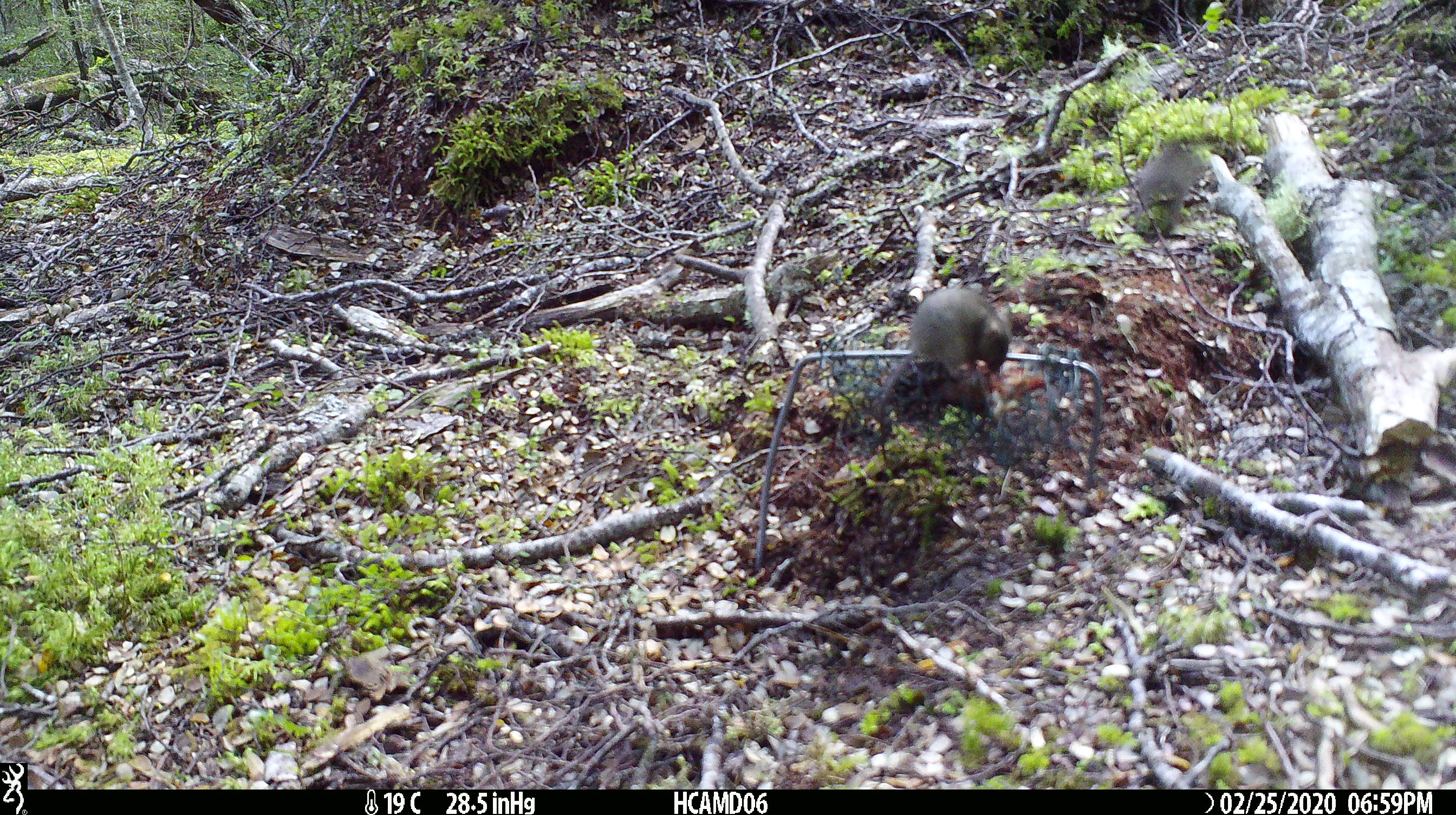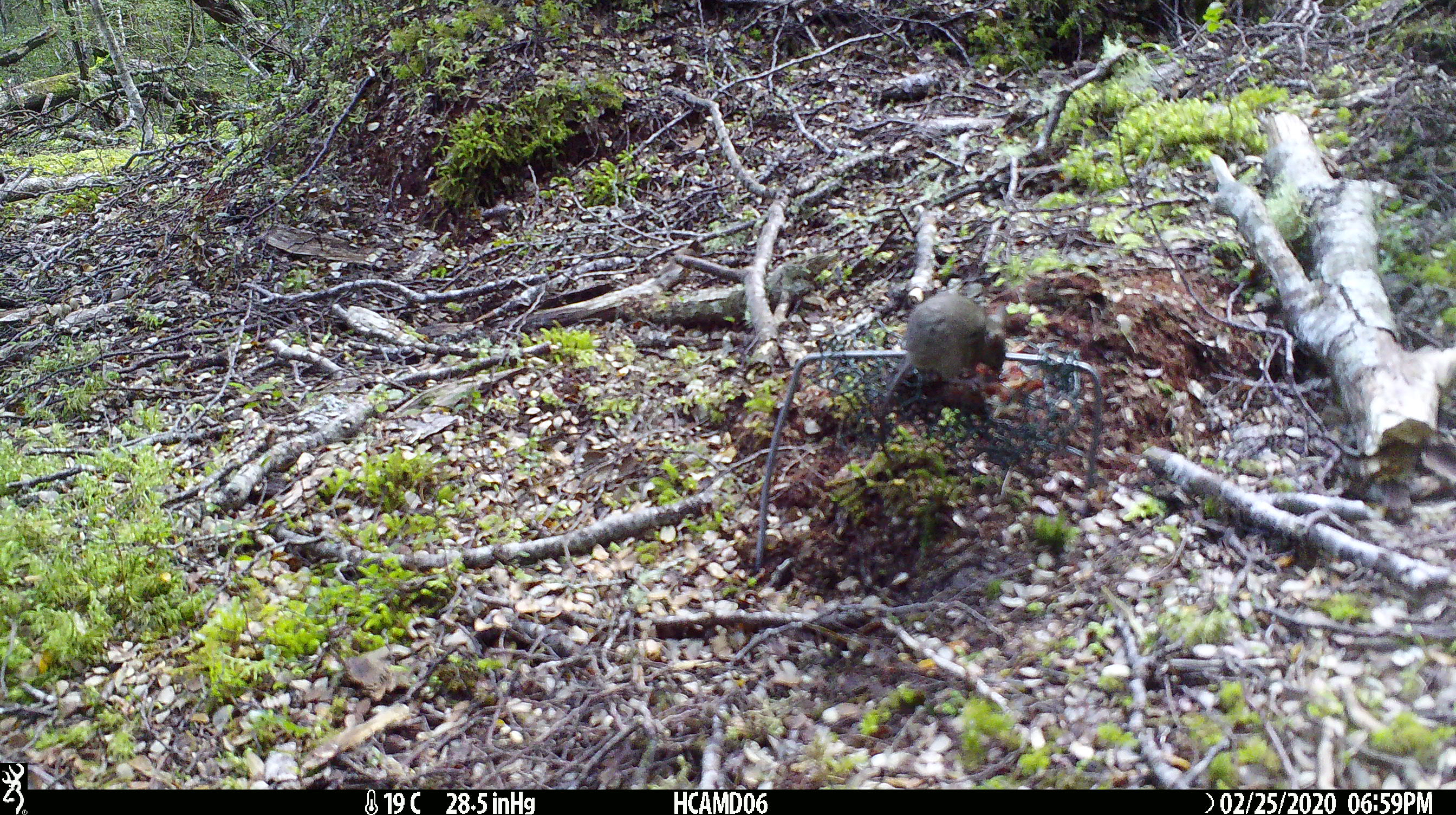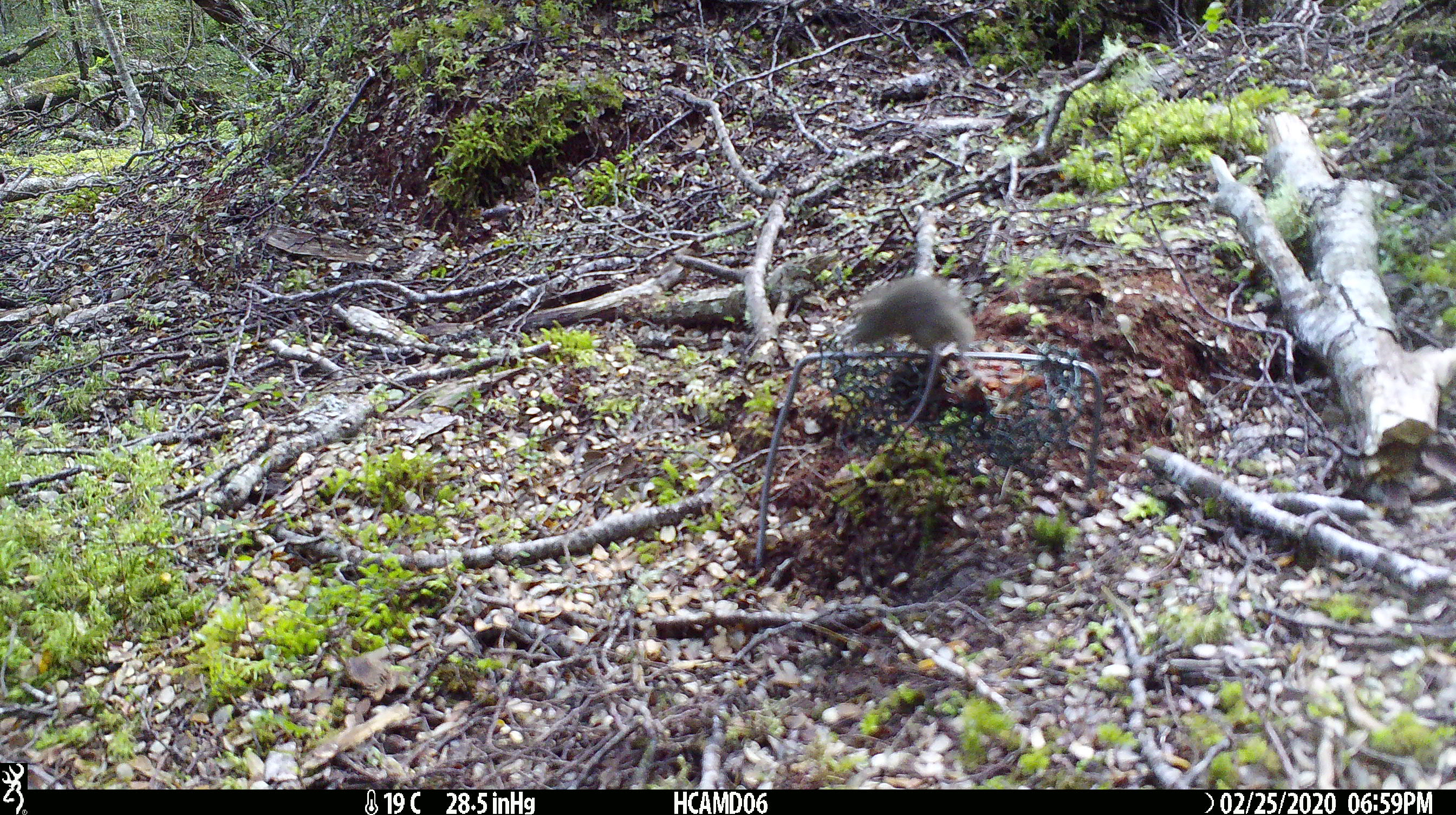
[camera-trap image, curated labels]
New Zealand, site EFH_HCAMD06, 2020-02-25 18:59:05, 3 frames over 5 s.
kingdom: Animalia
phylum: Chordata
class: Mammalia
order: Rodentia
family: Muridae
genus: Mus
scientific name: Mus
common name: mouse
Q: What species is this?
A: Mouse (Mus).